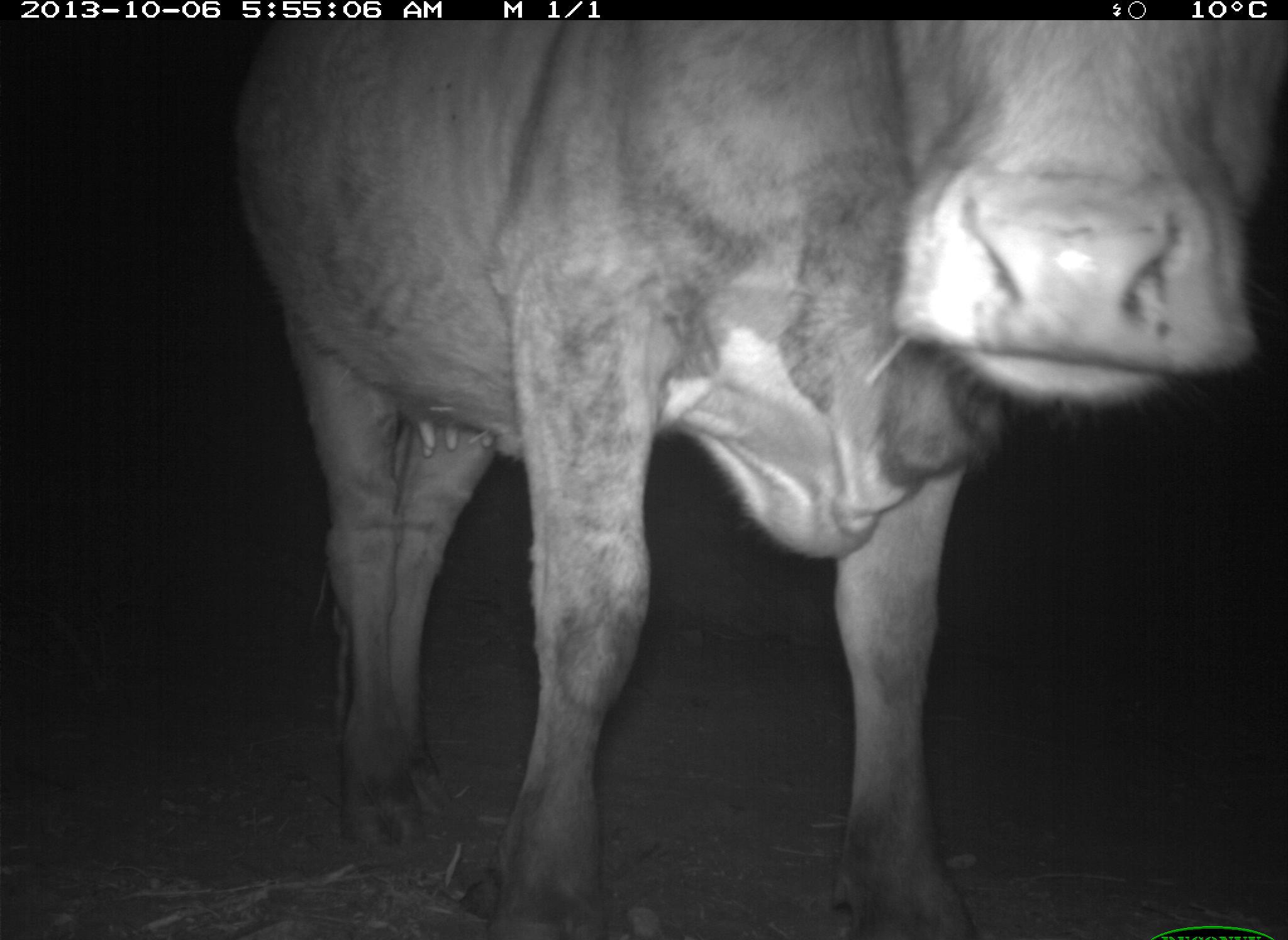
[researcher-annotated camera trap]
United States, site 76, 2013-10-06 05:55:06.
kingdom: Animalia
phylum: Chordata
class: Mammalia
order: Artiodactyla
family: Bovidae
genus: Bos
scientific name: Bos taurus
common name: cow